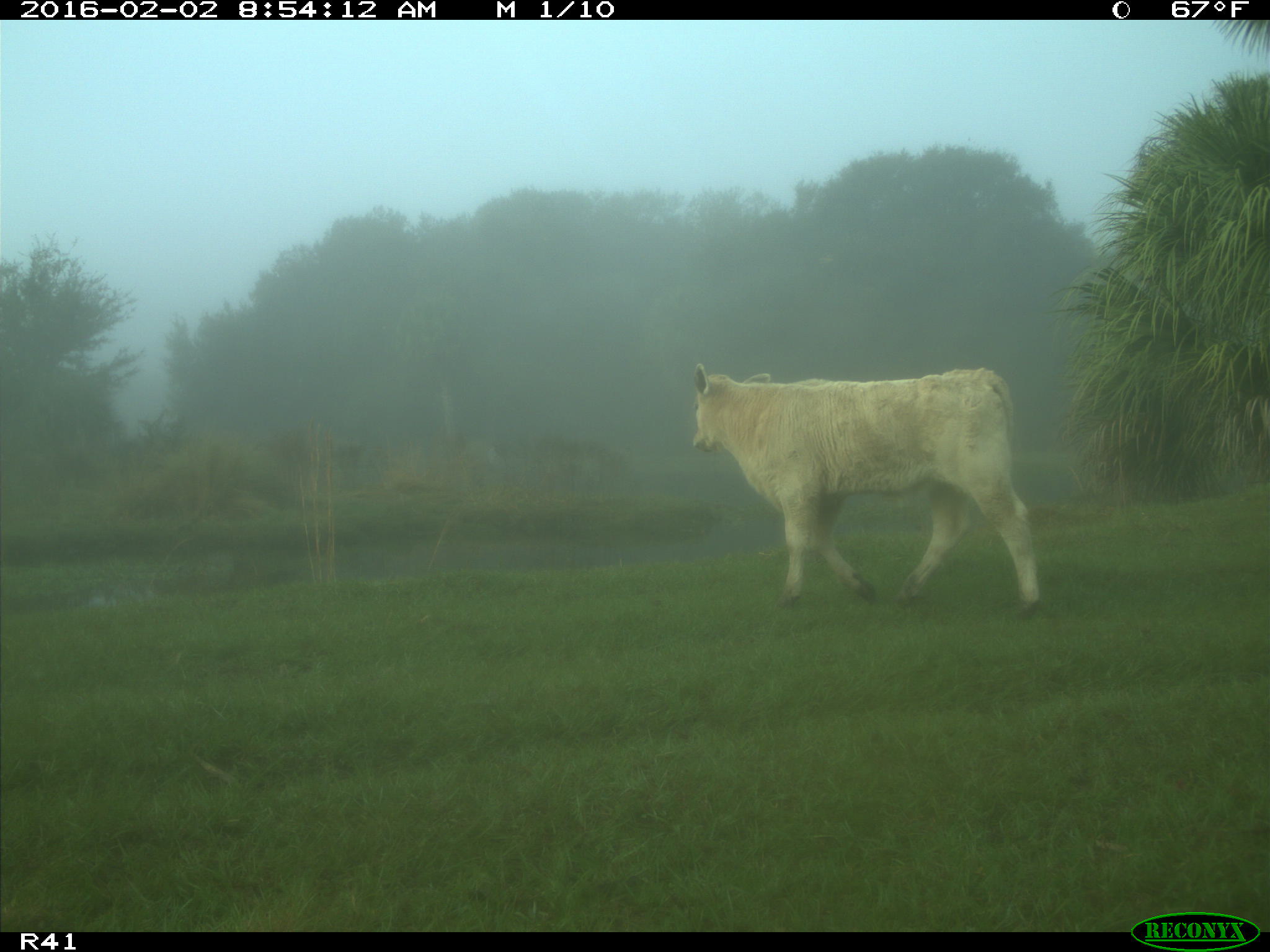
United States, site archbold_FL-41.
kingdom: Animalia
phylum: Chordata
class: Mammalia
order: Artiodactyla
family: Bovidae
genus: Bos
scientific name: Bos taurus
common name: domestic cow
Bos taurus (domestic cow).